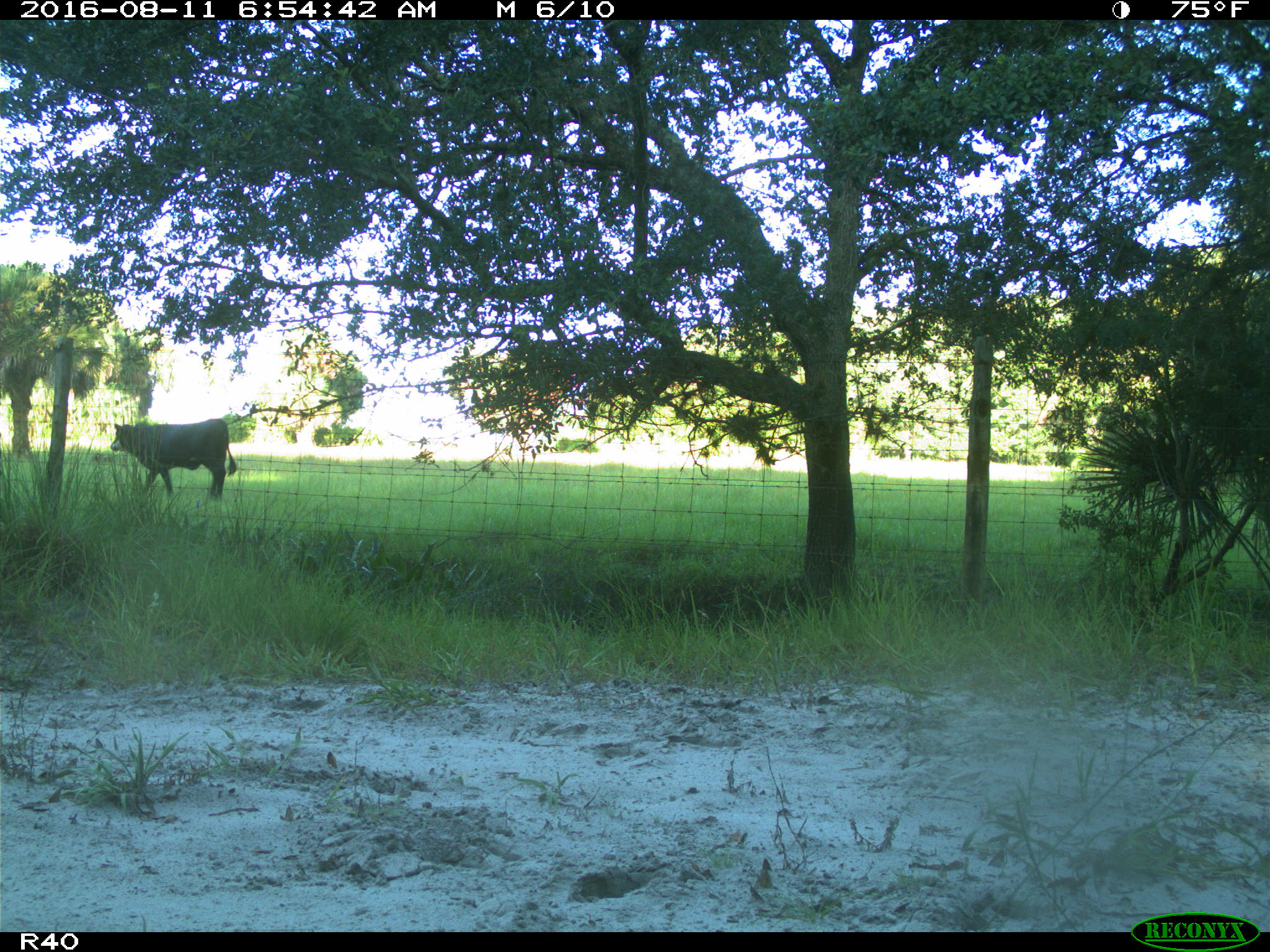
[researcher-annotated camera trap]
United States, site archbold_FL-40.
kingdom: Animalia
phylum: Chordata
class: Mammalia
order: Artiodactyla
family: Bovidae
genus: Bos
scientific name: Bos taurus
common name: domestic cow